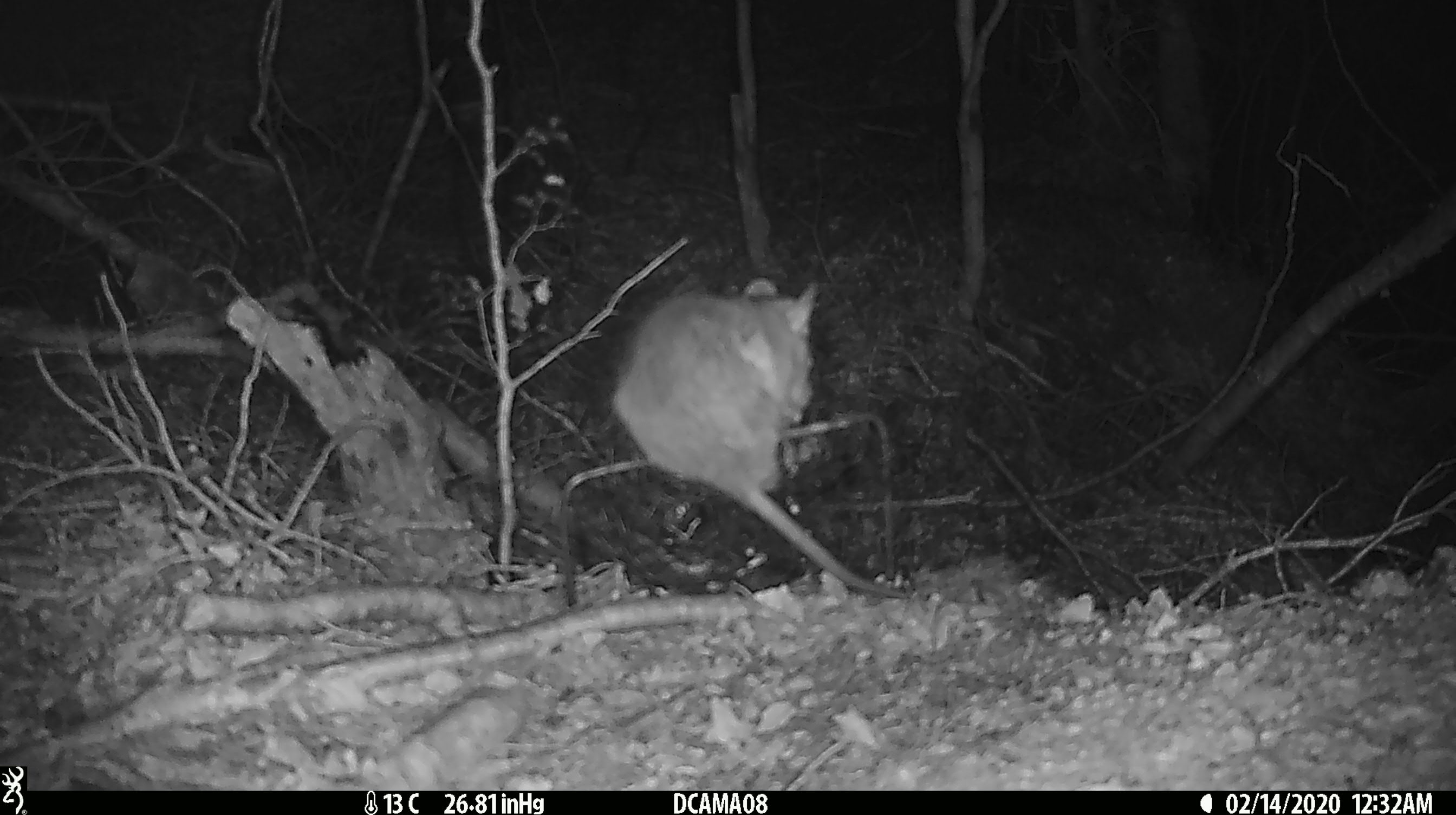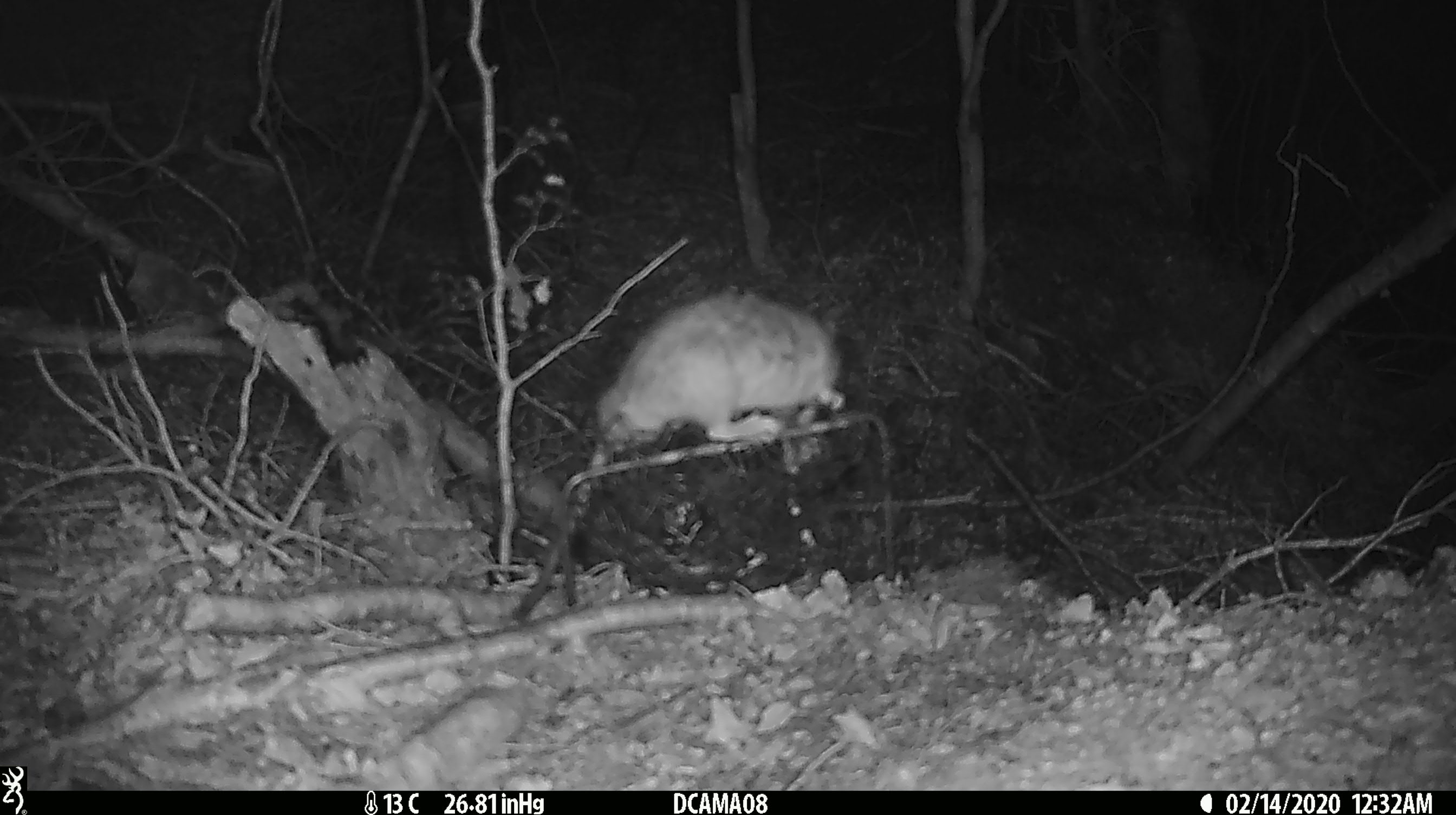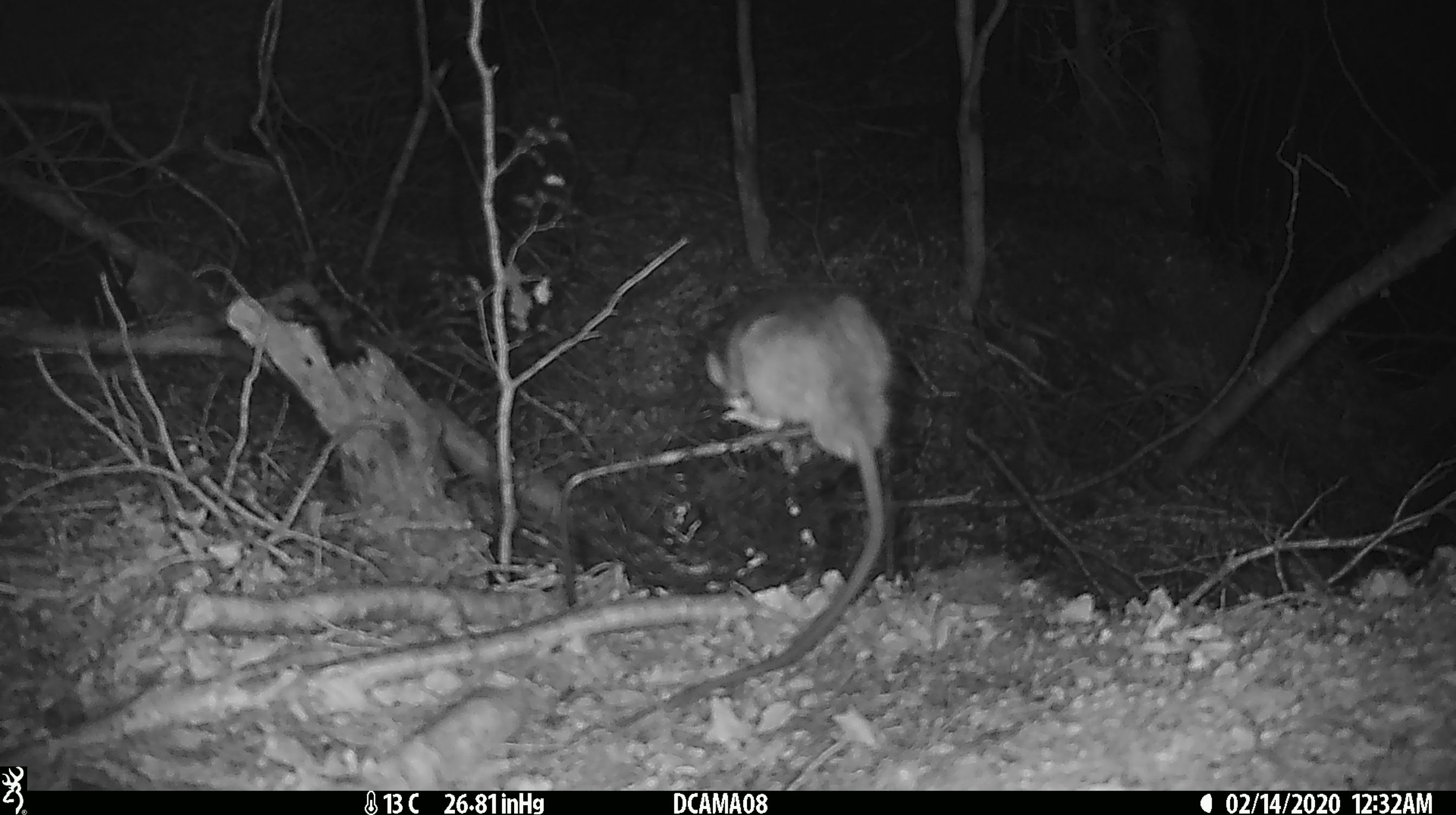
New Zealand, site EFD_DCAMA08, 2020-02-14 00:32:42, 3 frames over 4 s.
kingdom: Animalia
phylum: Chordata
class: Mammalia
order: Rodentia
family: Muridae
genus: Rattus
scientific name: Rattus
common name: rat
Rat (Rattus).